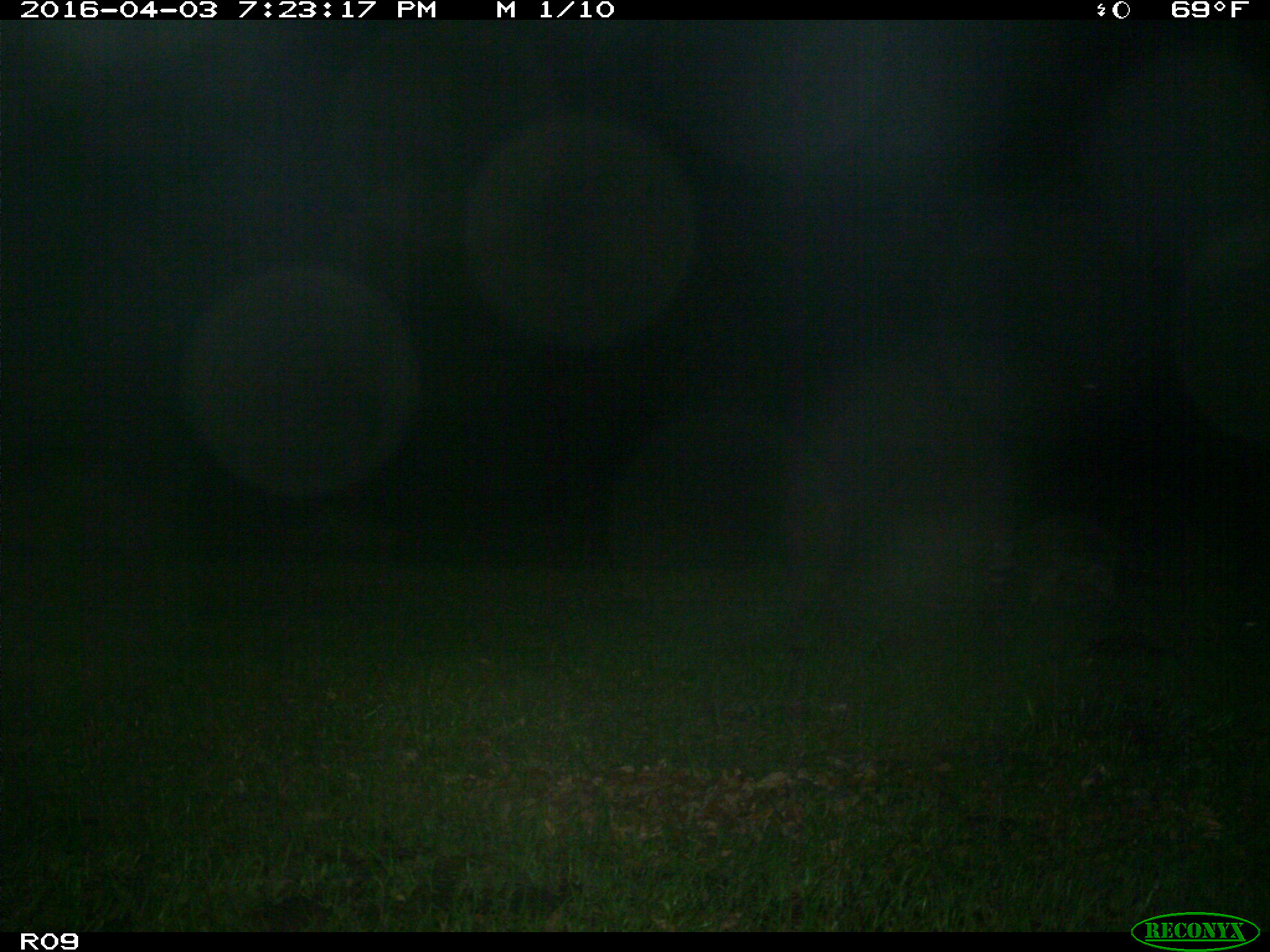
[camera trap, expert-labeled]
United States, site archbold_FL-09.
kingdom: Animalia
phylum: Chordata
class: Mammalia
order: Carnivora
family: Procyonidae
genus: Procyon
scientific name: Procyon lotor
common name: common raccoon